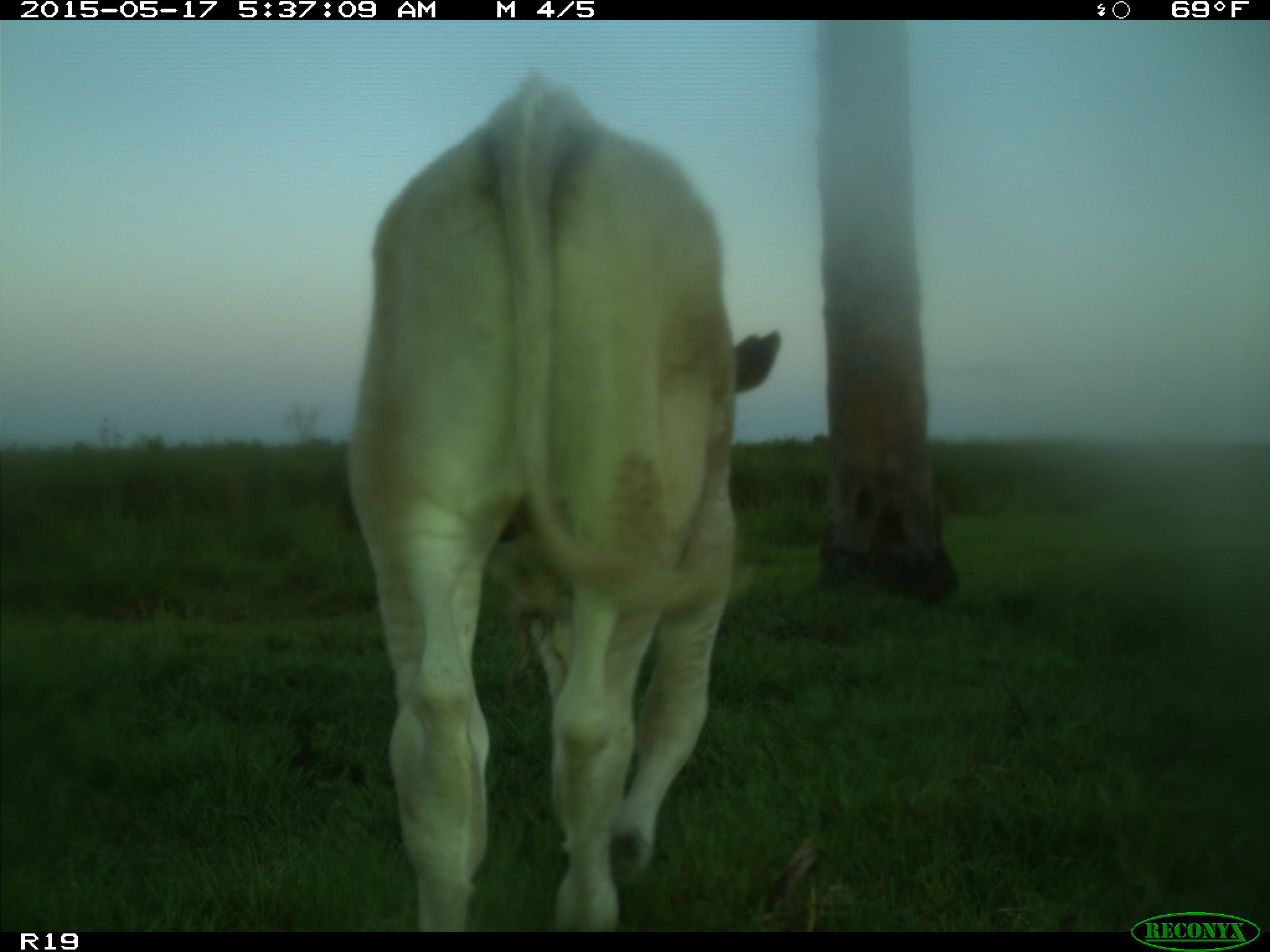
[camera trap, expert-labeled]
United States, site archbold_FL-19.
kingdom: Animalia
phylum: Chordata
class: Mammalia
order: Artiodactyla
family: Bovidae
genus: Bos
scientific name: Bos taurus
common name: domestic cow